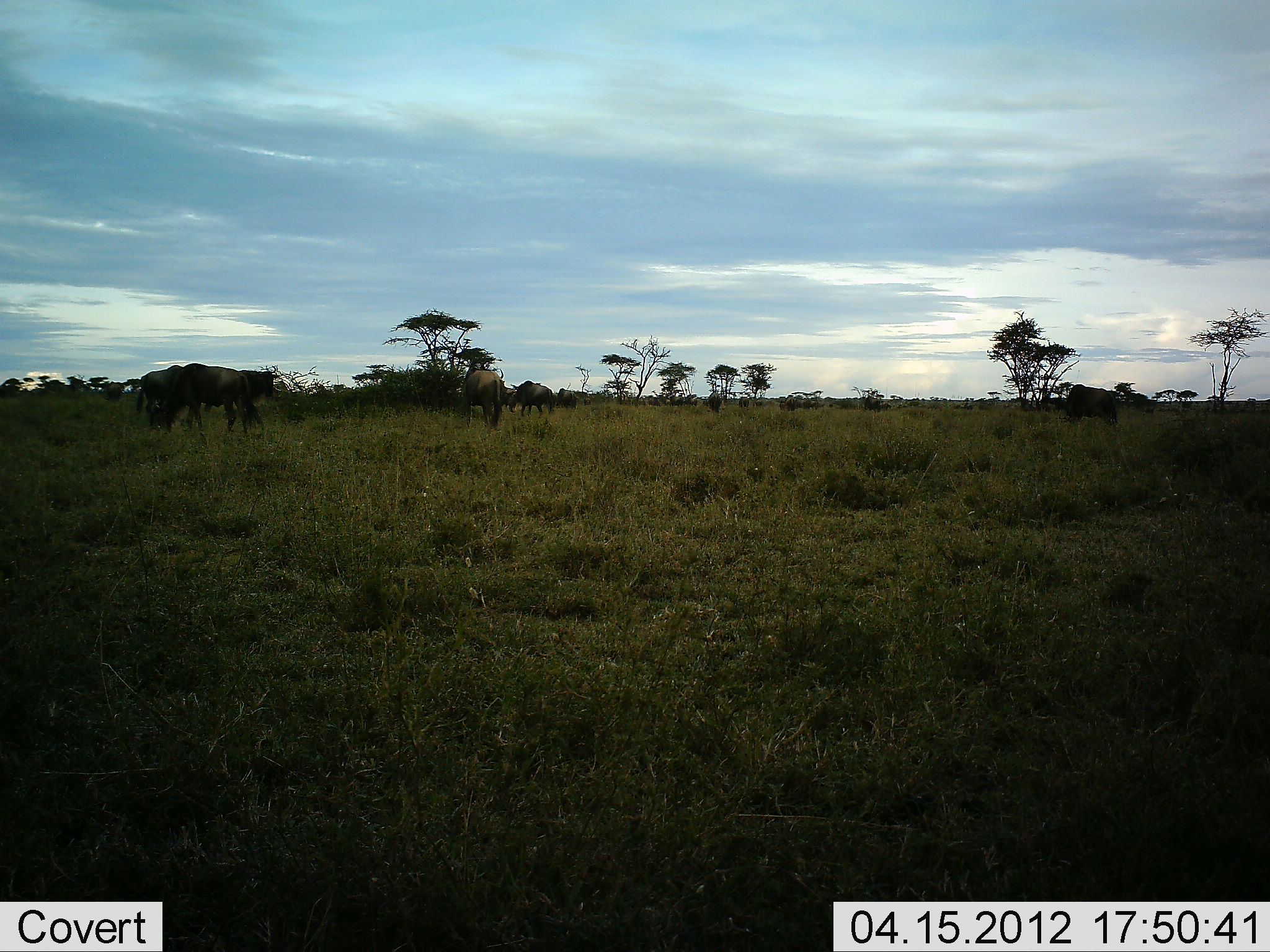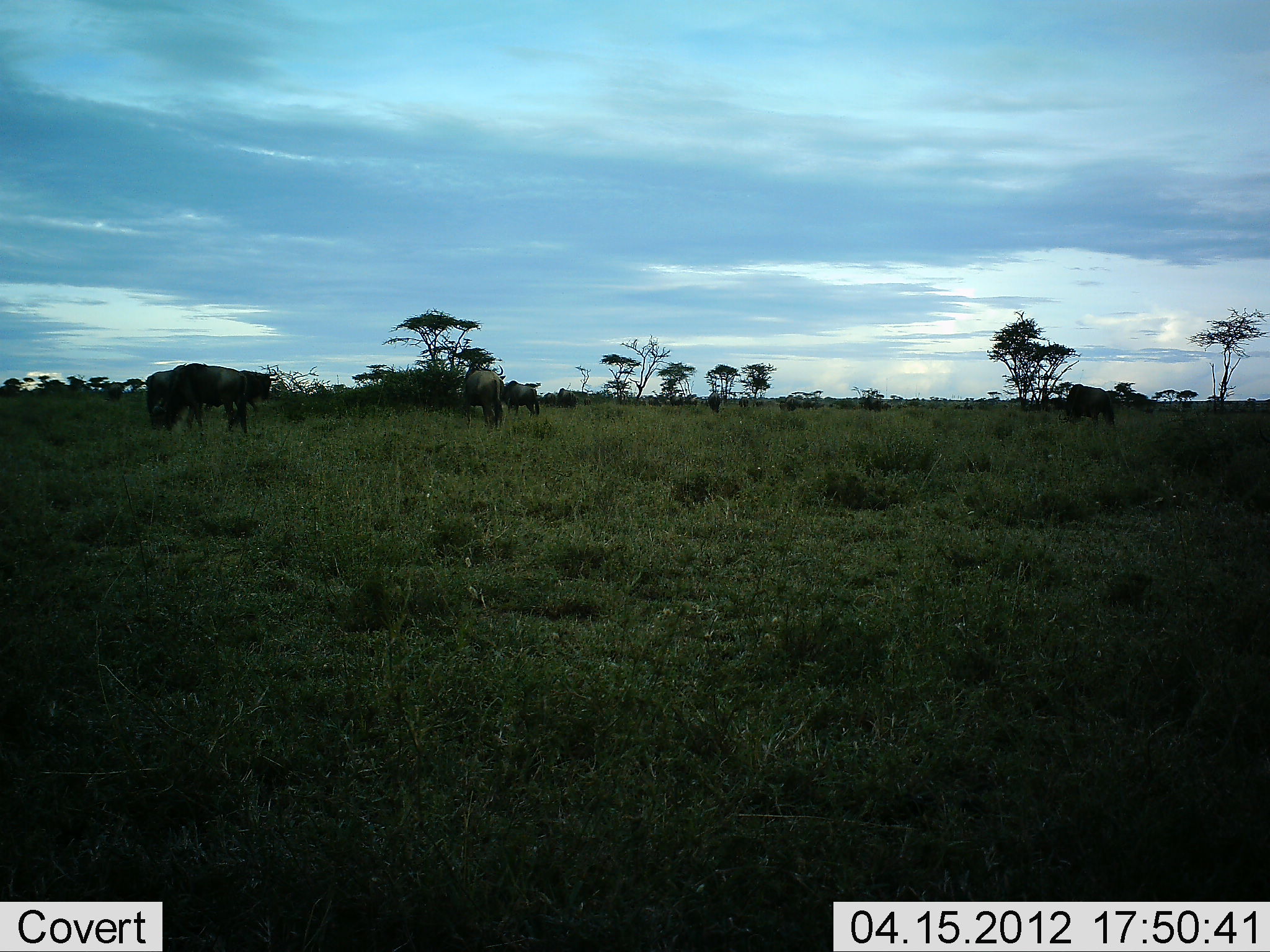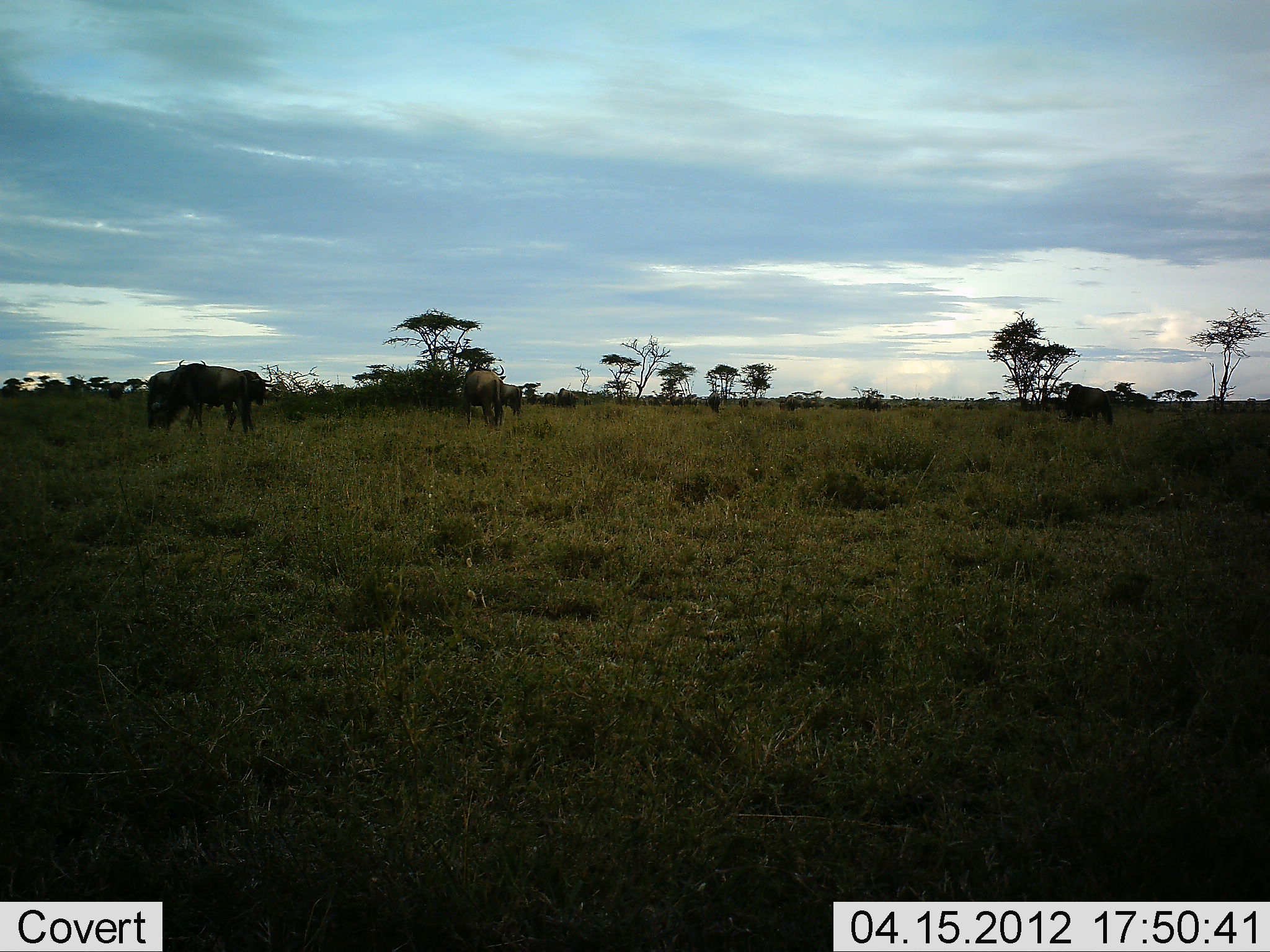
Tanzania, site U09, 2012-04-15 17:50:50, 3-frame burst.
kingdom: Animalia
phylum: Chordata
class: Mammalia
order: Artiodactyla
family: Bovidae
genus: Connochaetes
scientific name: Connochaetes taurinus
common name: blue wildebeest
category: wildebeest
Wildebeest (blue wildebeest) (Connochaetes taurinus), count 5. Behavior (volunteer vote fractions): standing 55%, resting 0%, moving 50%, interacting 0%. Young present (vote fraction): 0%. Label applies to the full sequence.